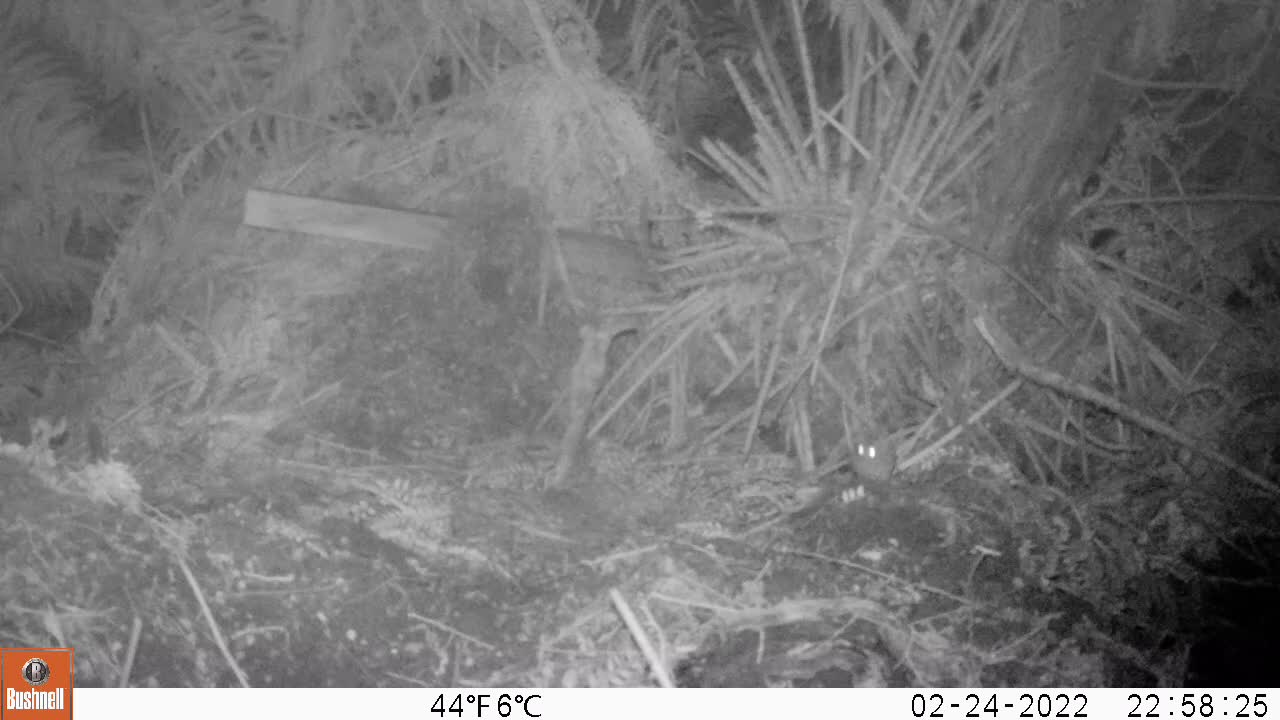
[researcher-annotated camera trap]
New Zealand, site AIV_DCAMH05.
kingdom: Animalia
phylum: Chordata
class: Mammalia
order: Rodentia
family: Muridae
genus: Mus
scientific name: Mus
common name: mouse